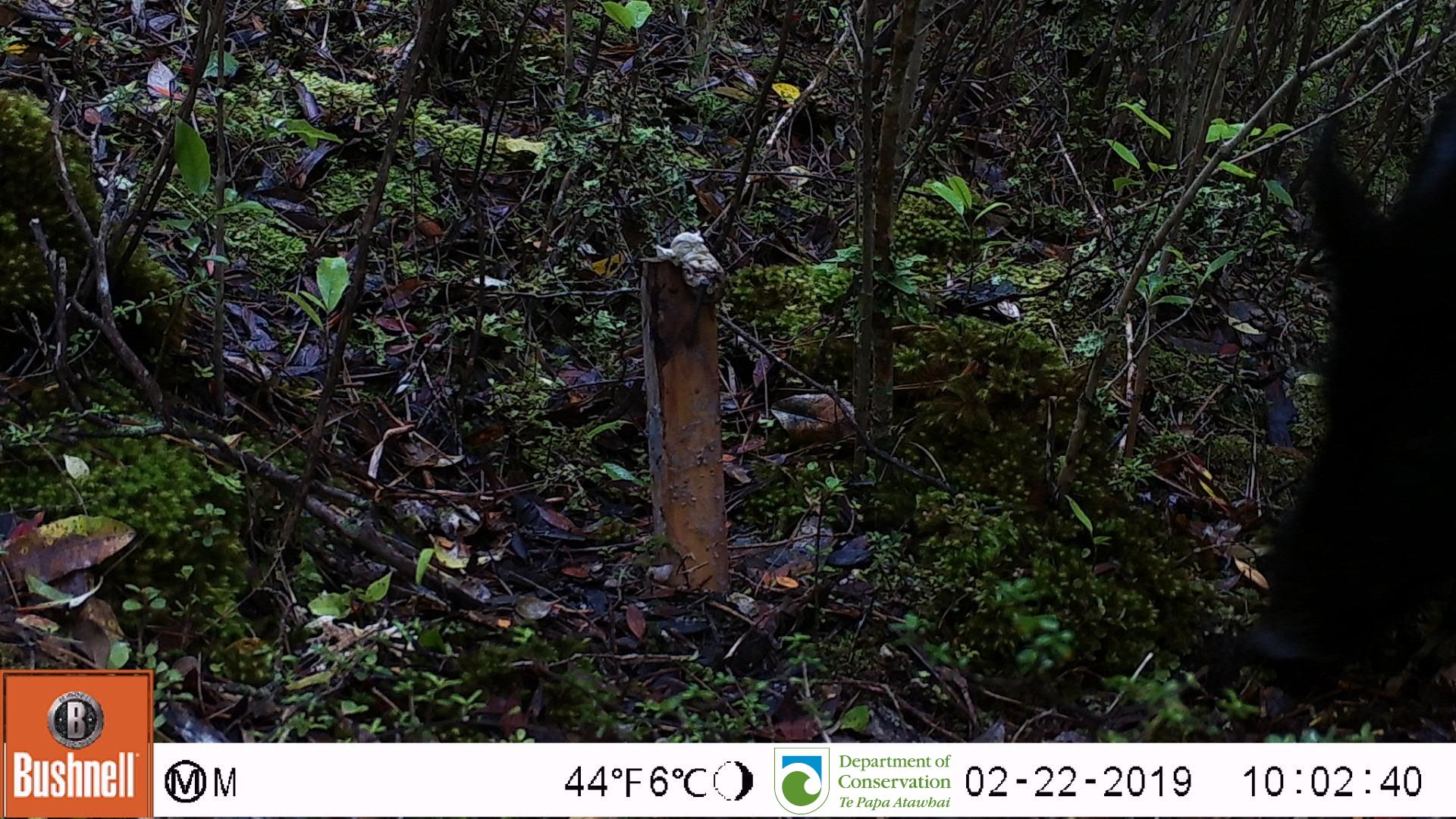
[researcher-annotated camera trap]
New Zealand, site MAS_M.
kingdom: Animalia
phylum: Chordata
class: Mammalia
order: Artiodactyla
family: Suidae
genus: Sus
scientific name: Sus scrofa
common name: pig